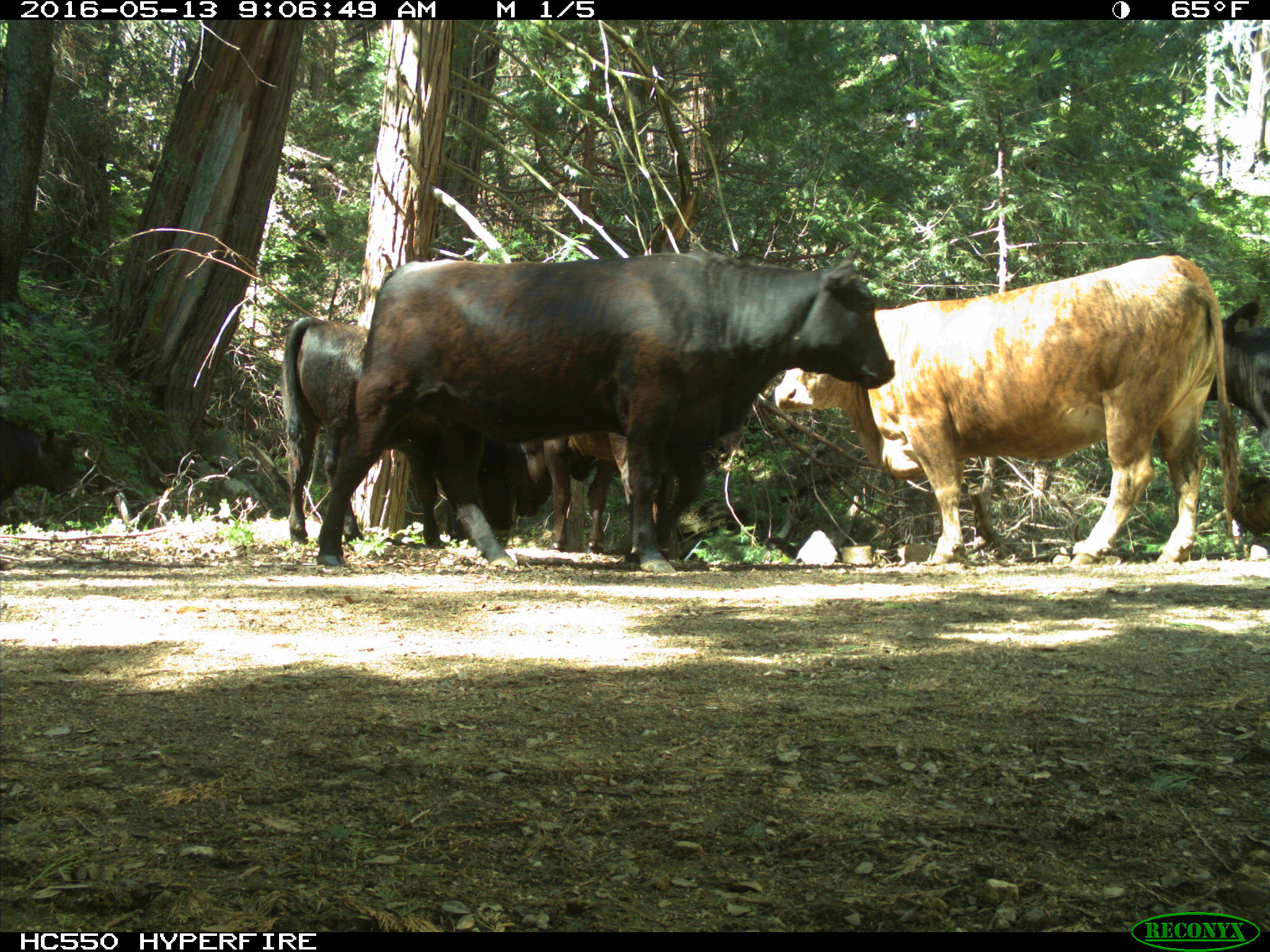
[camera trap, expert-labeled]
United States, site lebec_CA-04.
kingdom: Animalia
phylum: Chordata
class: Mammalia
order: Artiodactyla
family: Bovidae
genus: Bos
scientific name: Bos taurus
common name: domestic cow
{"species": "Bos taurus (domestic cow)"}